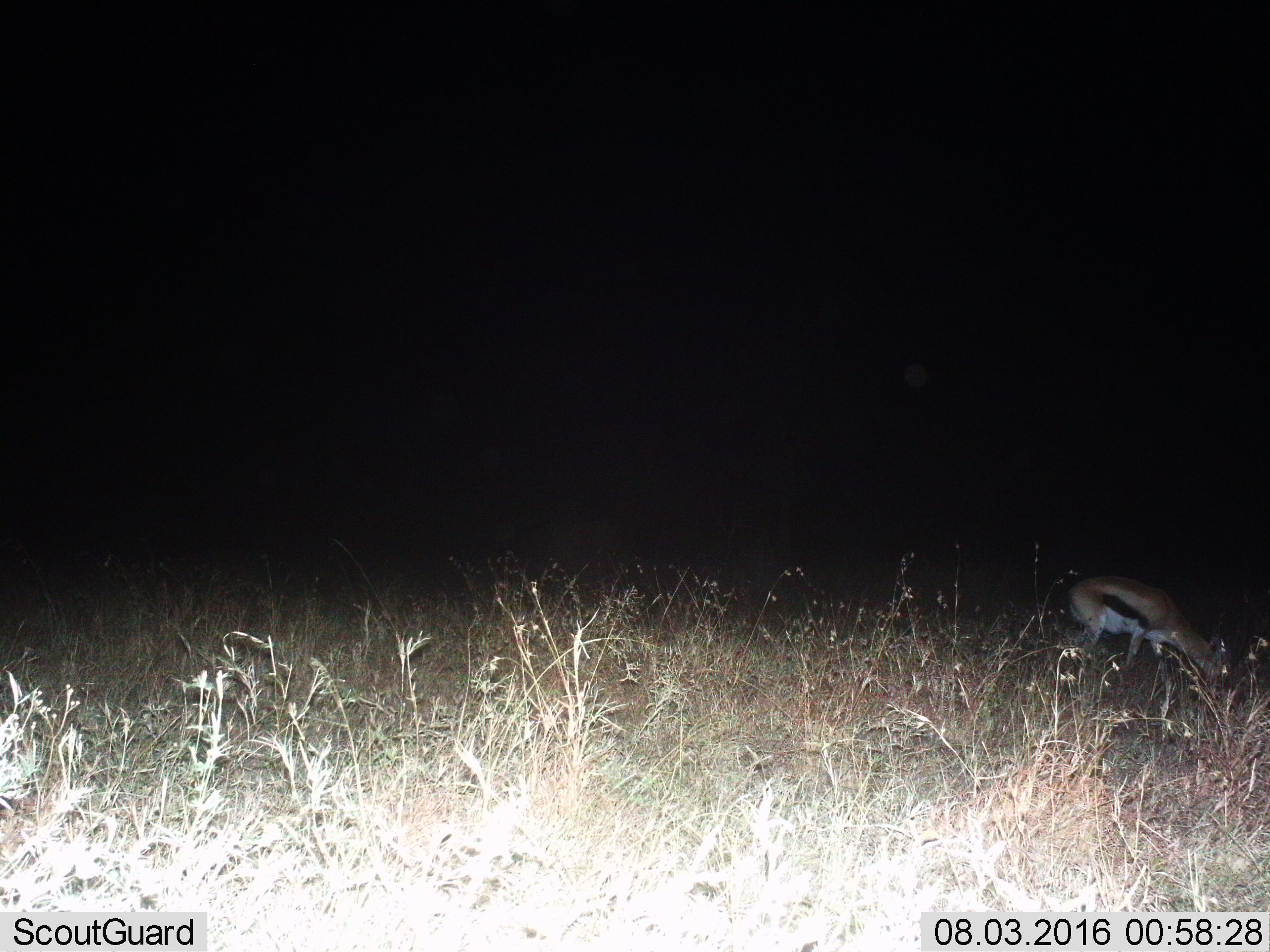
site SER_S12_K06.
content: unidentified animal